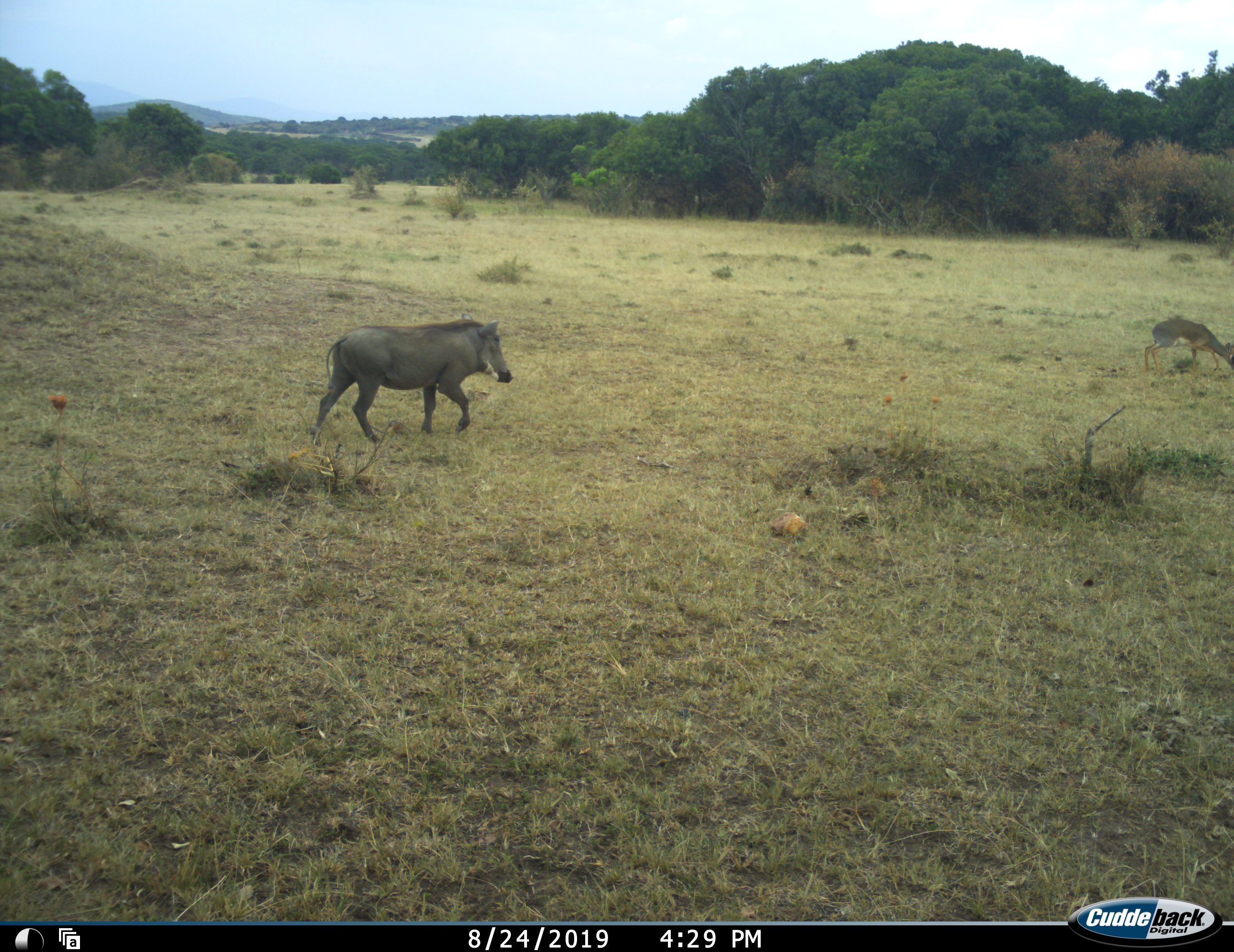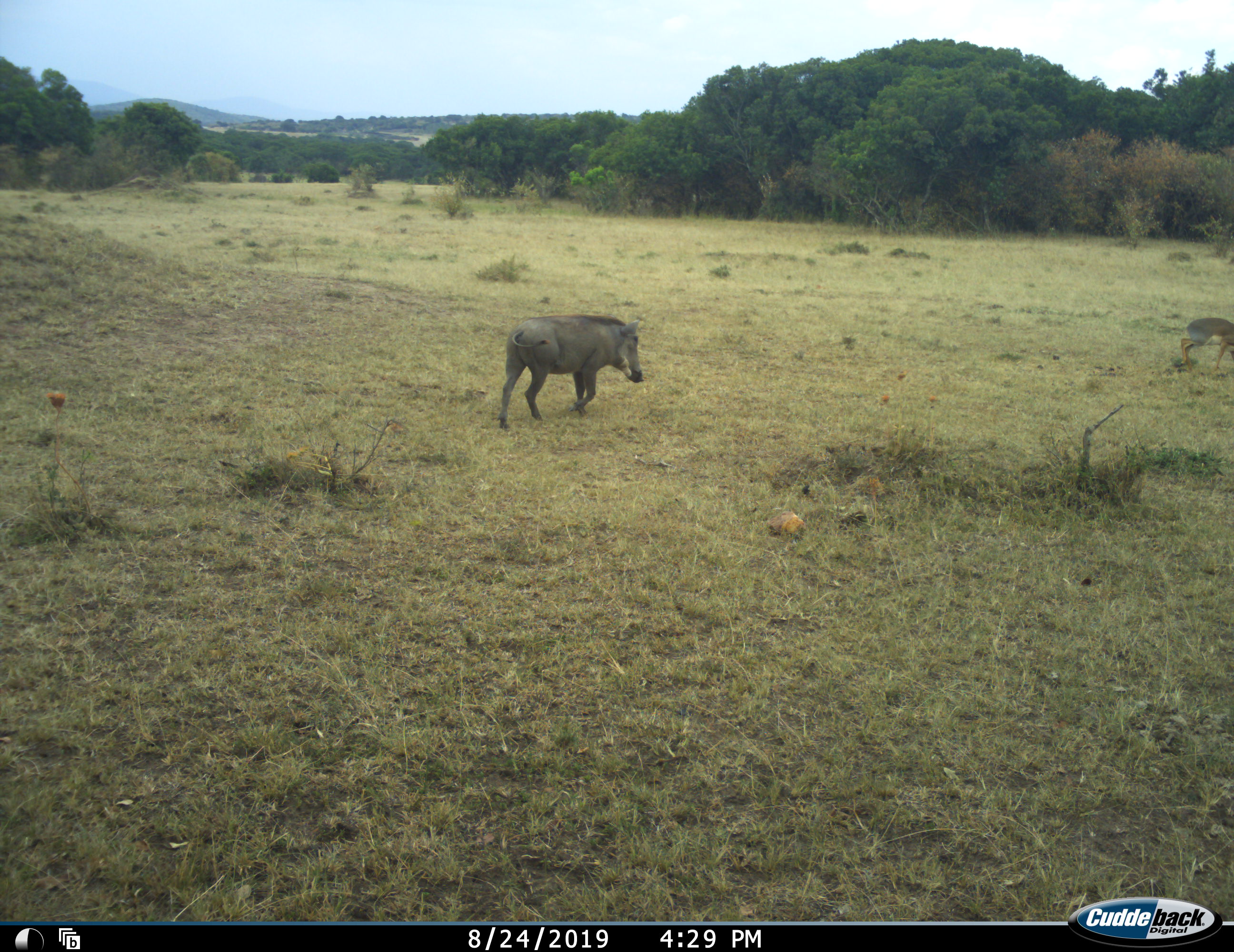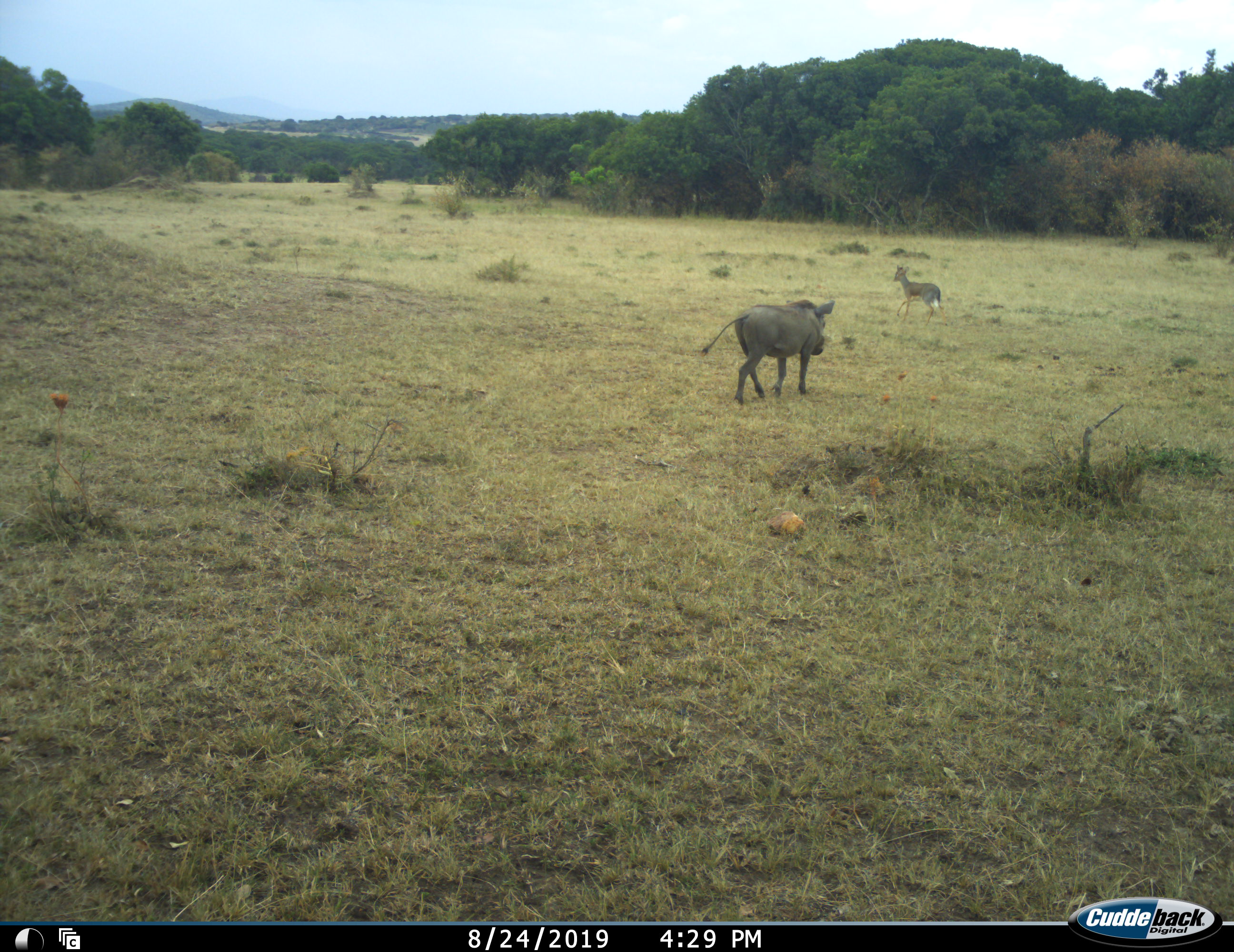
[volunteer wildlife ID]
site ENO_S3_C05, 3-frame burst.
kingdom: Animalia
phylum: Chordata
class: Mammalia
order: Artiodactyla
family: Bovidae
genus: Madoqua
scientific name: Madoqua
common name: dik-dik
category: dikdik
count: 1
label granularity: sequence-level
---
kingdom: Animalia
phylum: Chordata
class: Mammalia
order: Artiodactyla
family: Suidae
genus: Phacochoerus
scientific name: Phacochoerus africanus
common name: warthog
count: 1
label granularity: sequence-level